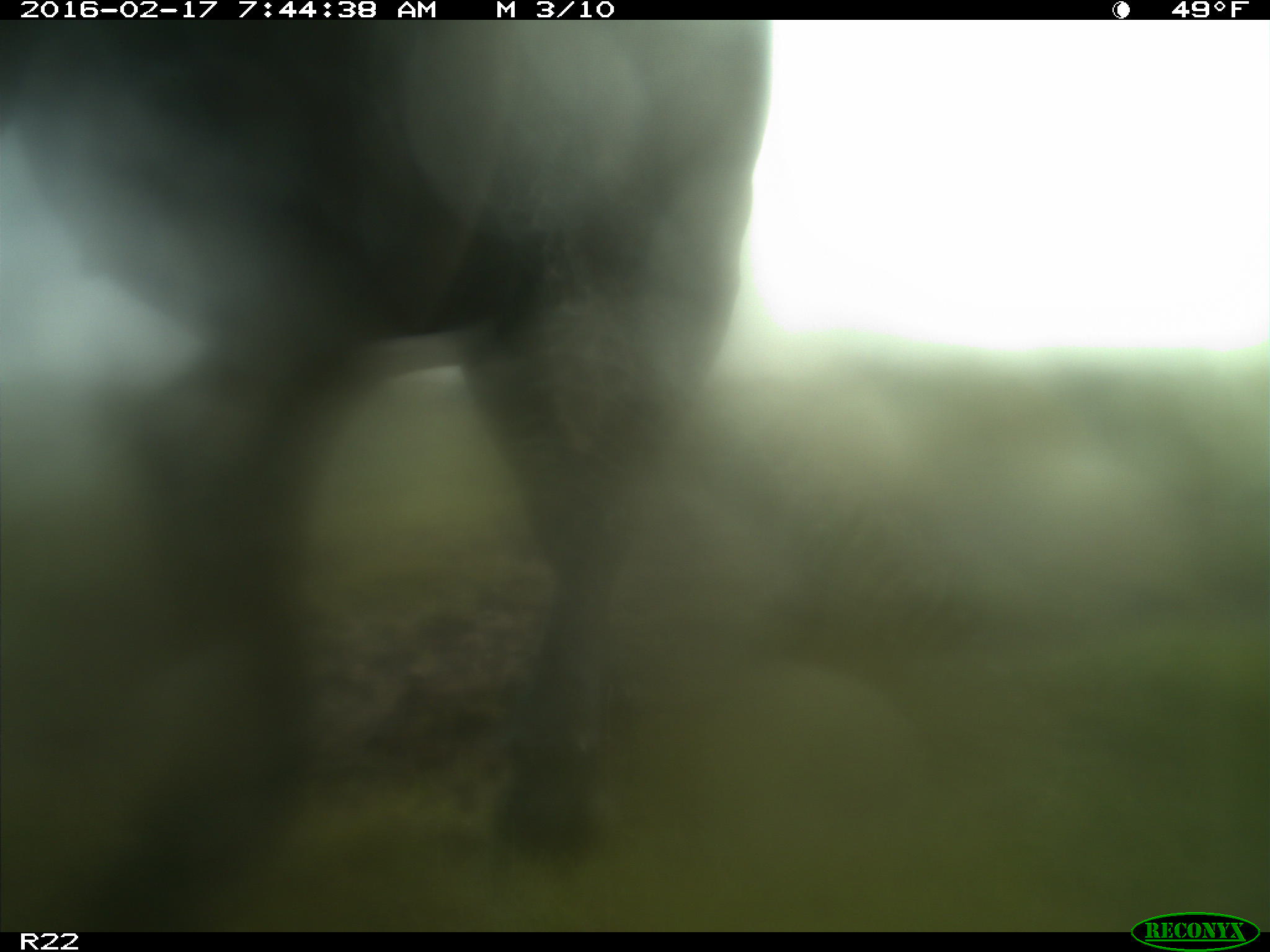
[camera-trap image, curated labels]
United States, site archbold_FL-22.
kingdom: Animalia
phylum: Chordata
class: Mammalia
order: Artiodactyla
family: Bovidae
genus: Bos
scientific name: Bos taurus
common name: domestic cow